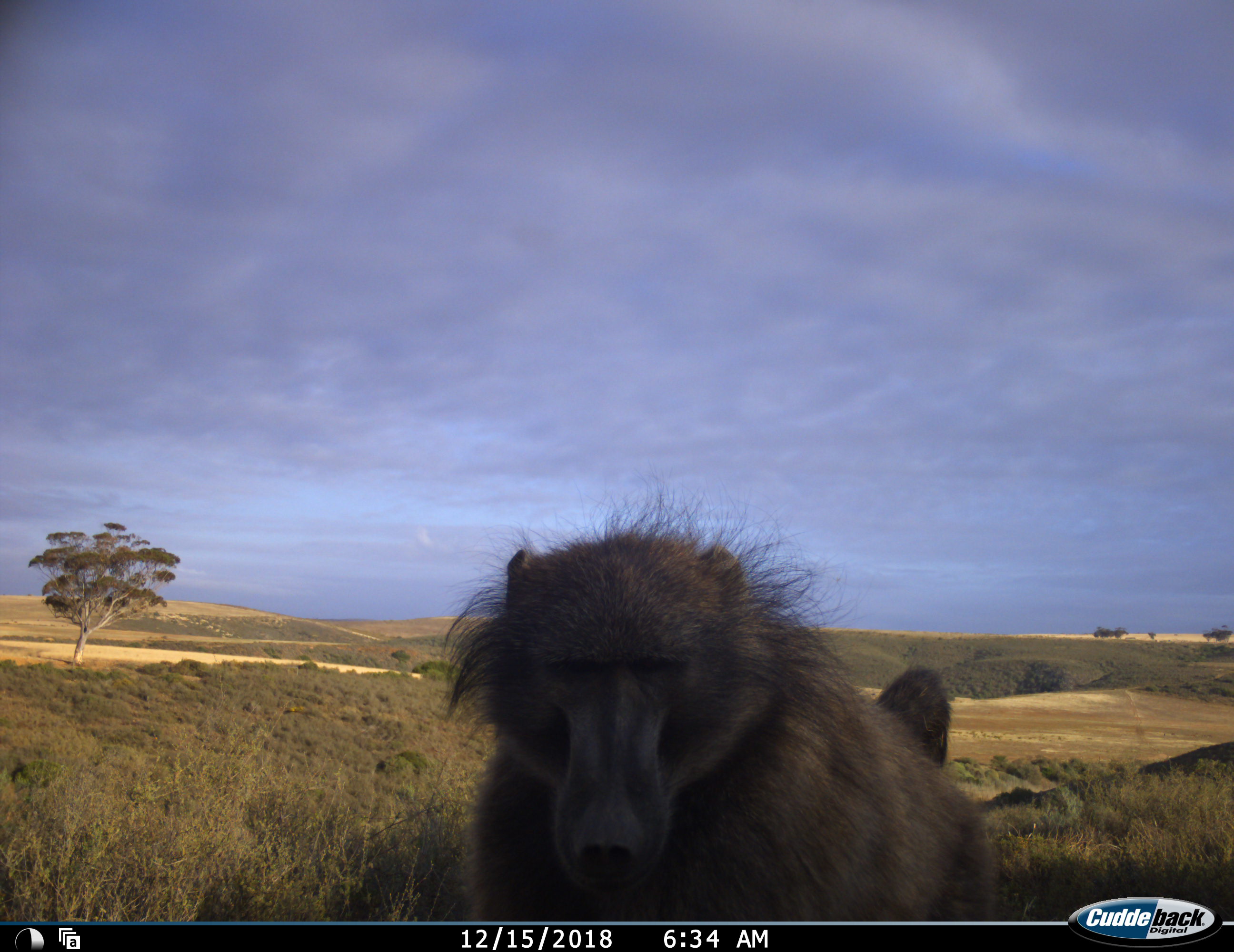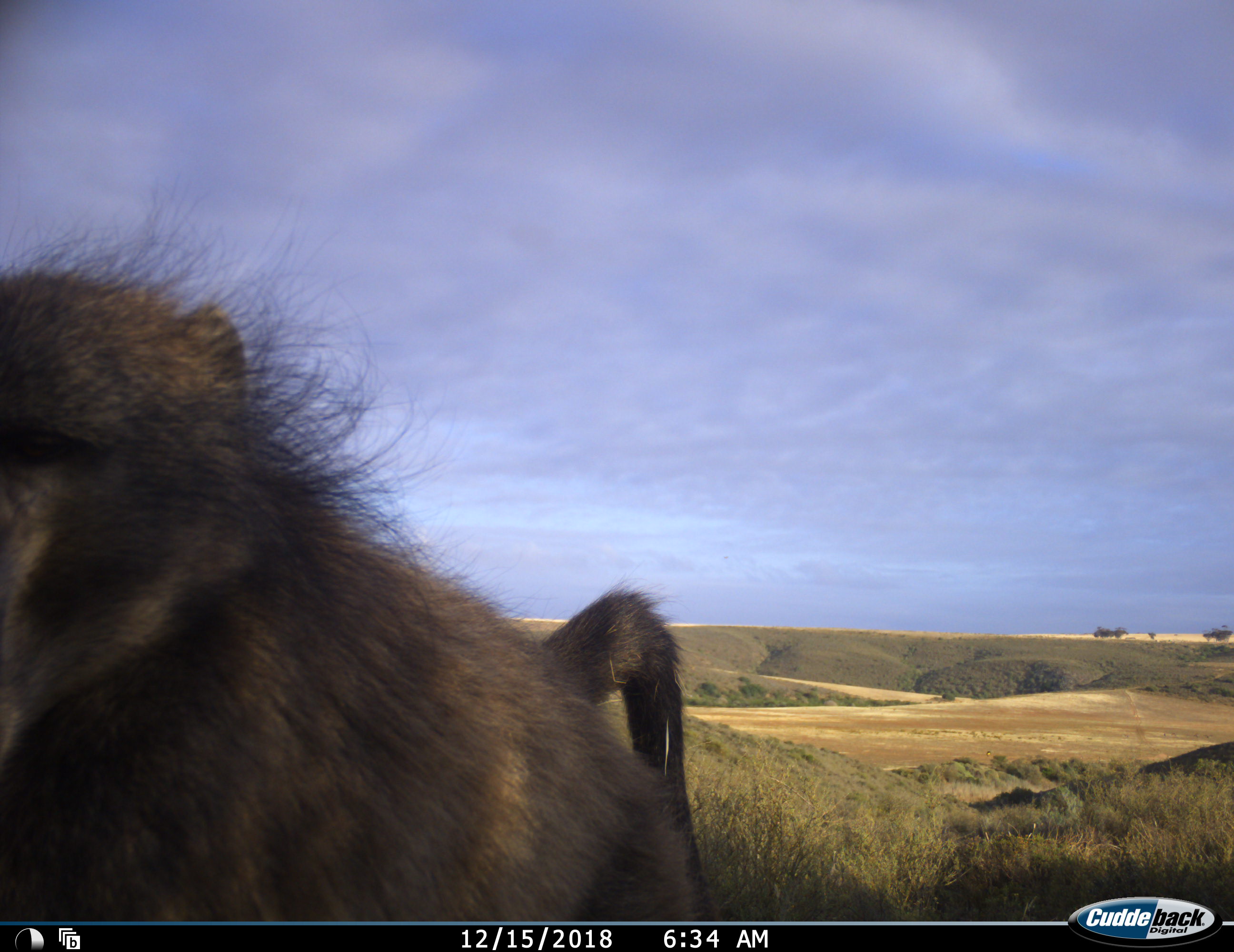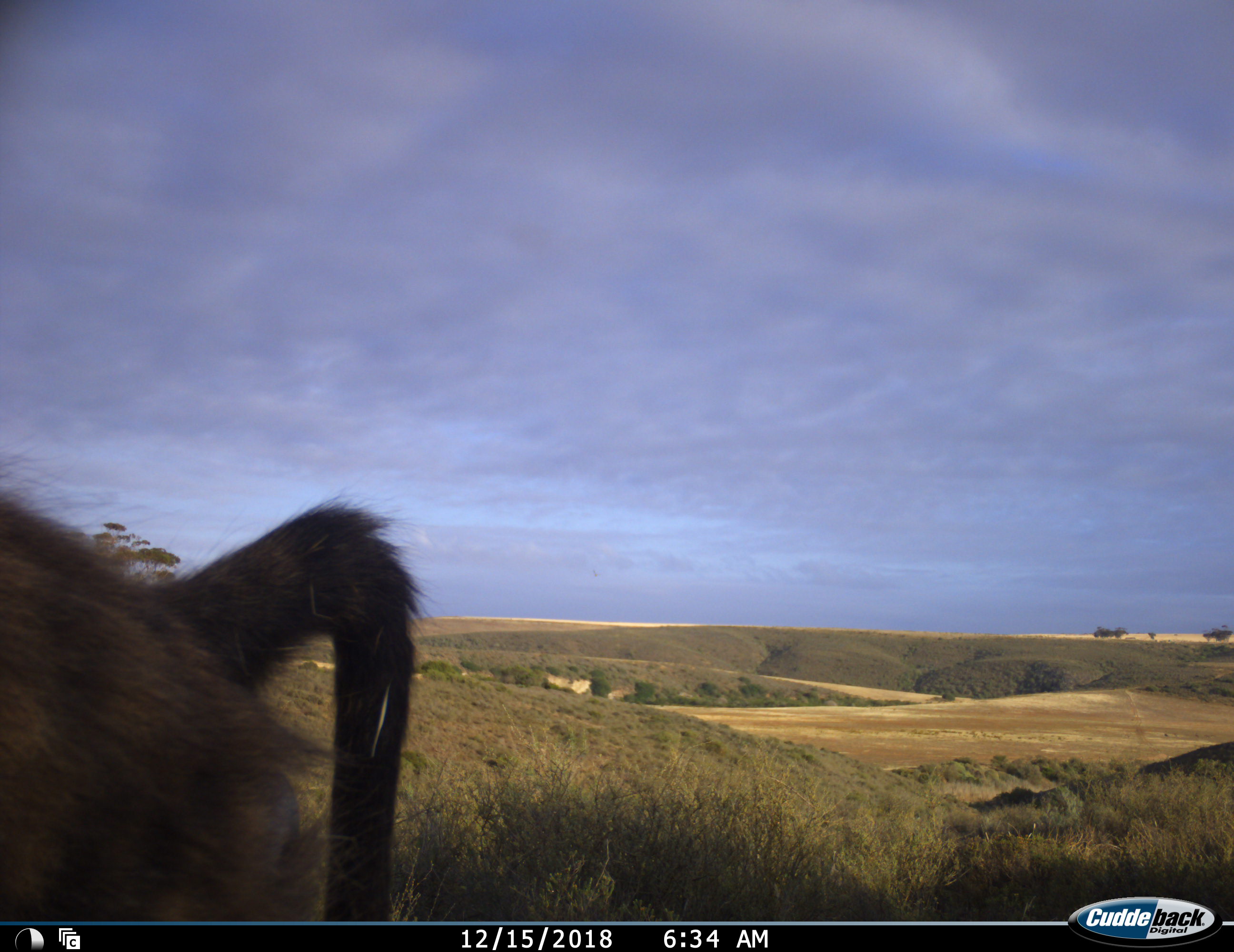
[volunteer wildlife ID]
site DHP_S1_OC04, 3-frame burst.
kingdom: Animalia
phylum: Chordata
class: Mammalia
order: Primates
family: Cercopithecidae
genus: Papio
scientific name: Papio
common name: baboon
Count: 1.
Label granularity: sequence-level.